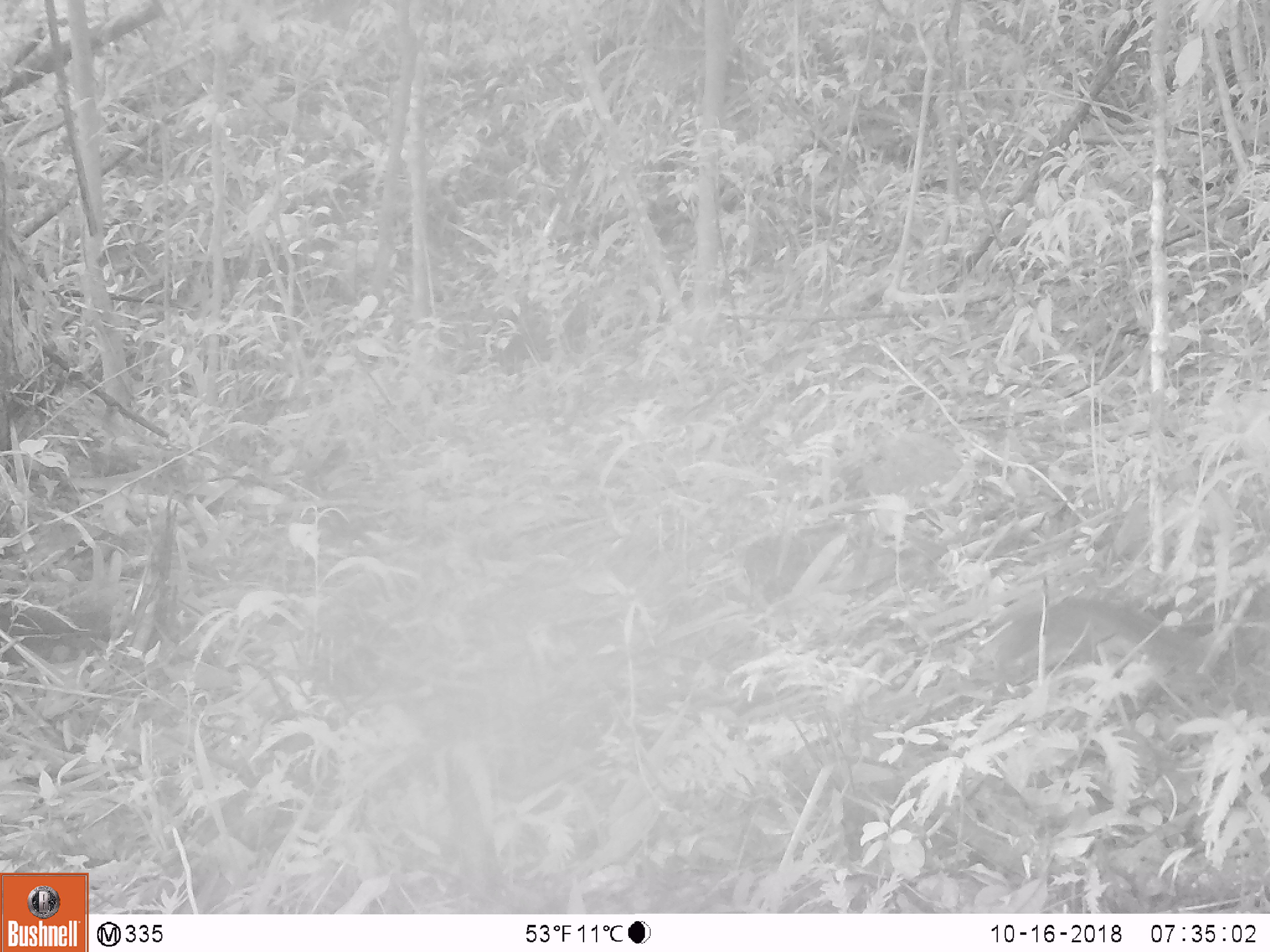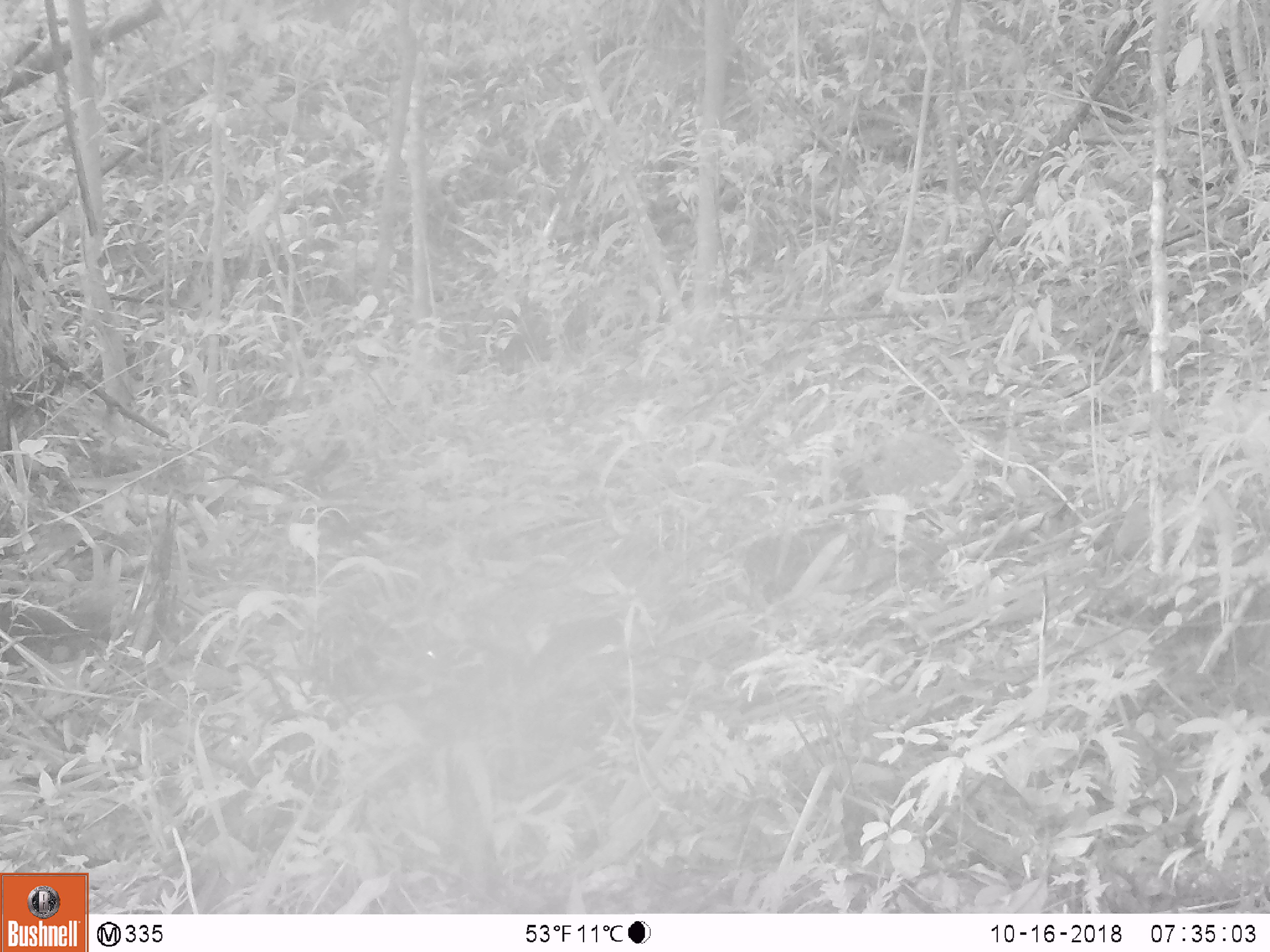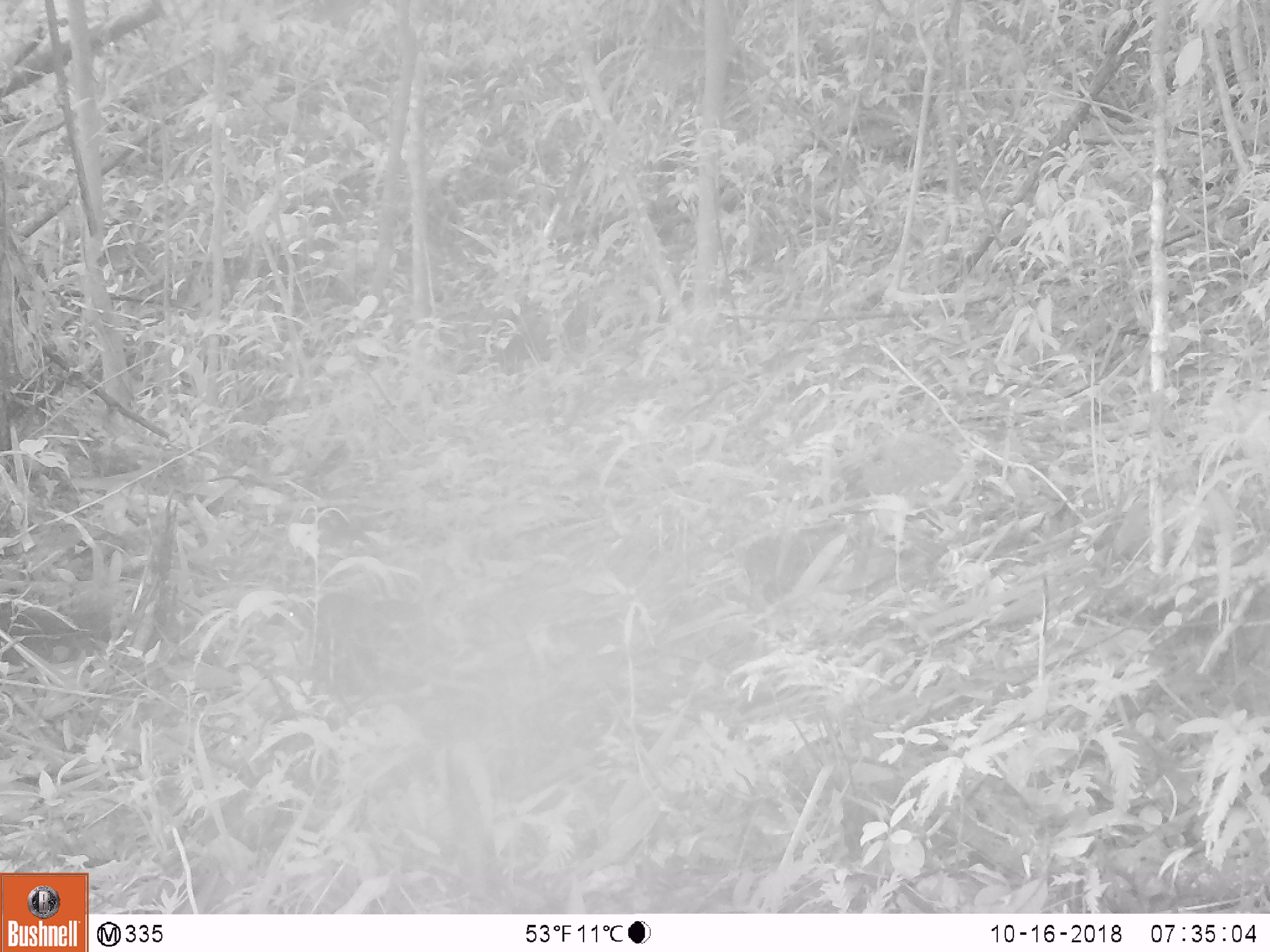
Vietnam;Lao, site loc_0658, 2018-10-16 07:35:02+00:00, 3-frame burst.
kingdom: Animalia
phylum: Chordata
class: Mammalia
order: Rodentia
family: Sciuridae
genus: Dremomys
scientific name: Dremomys rufigenis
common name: red-cheeked squirrel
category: red cheeked squirrel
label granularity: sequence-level